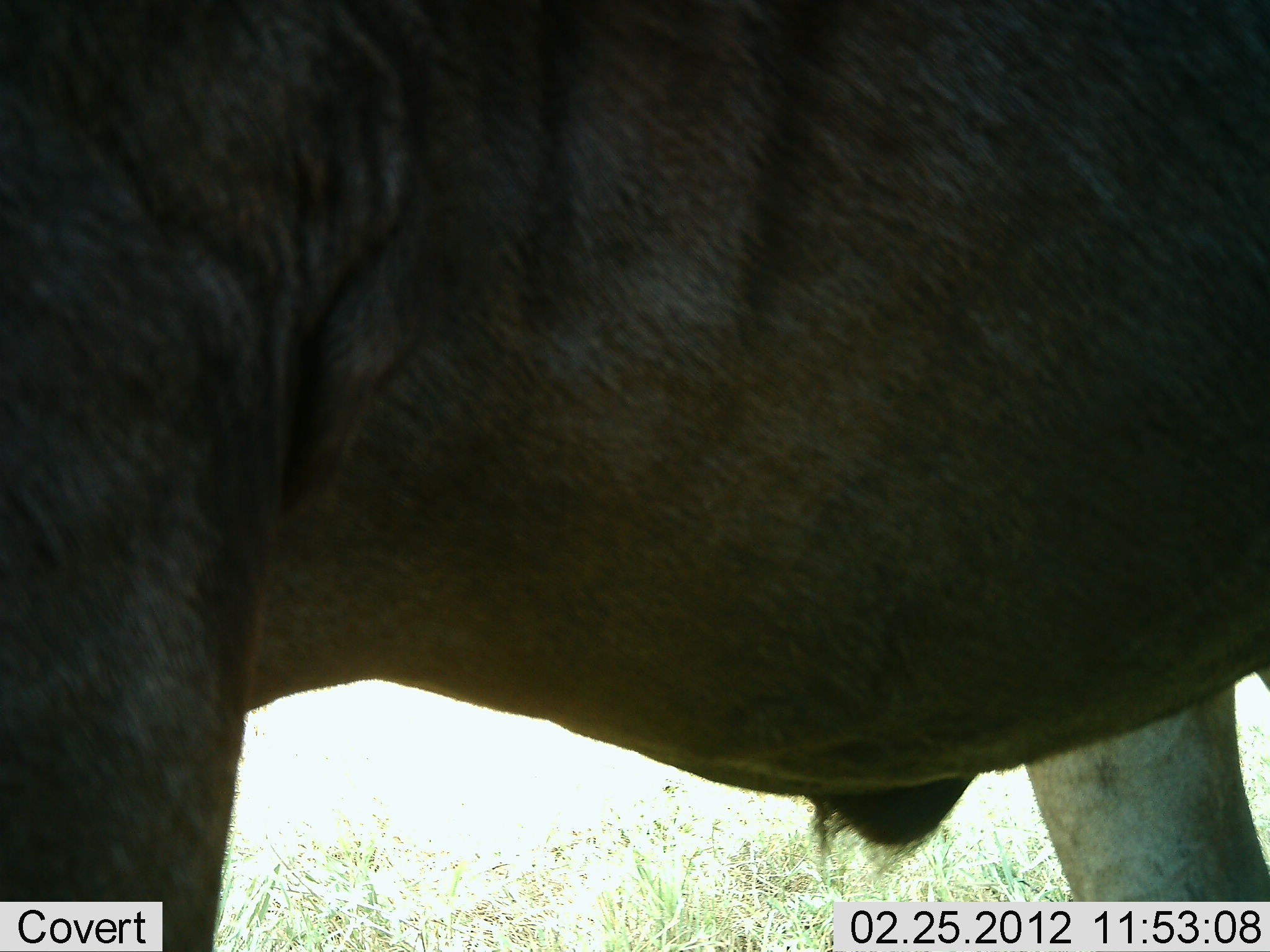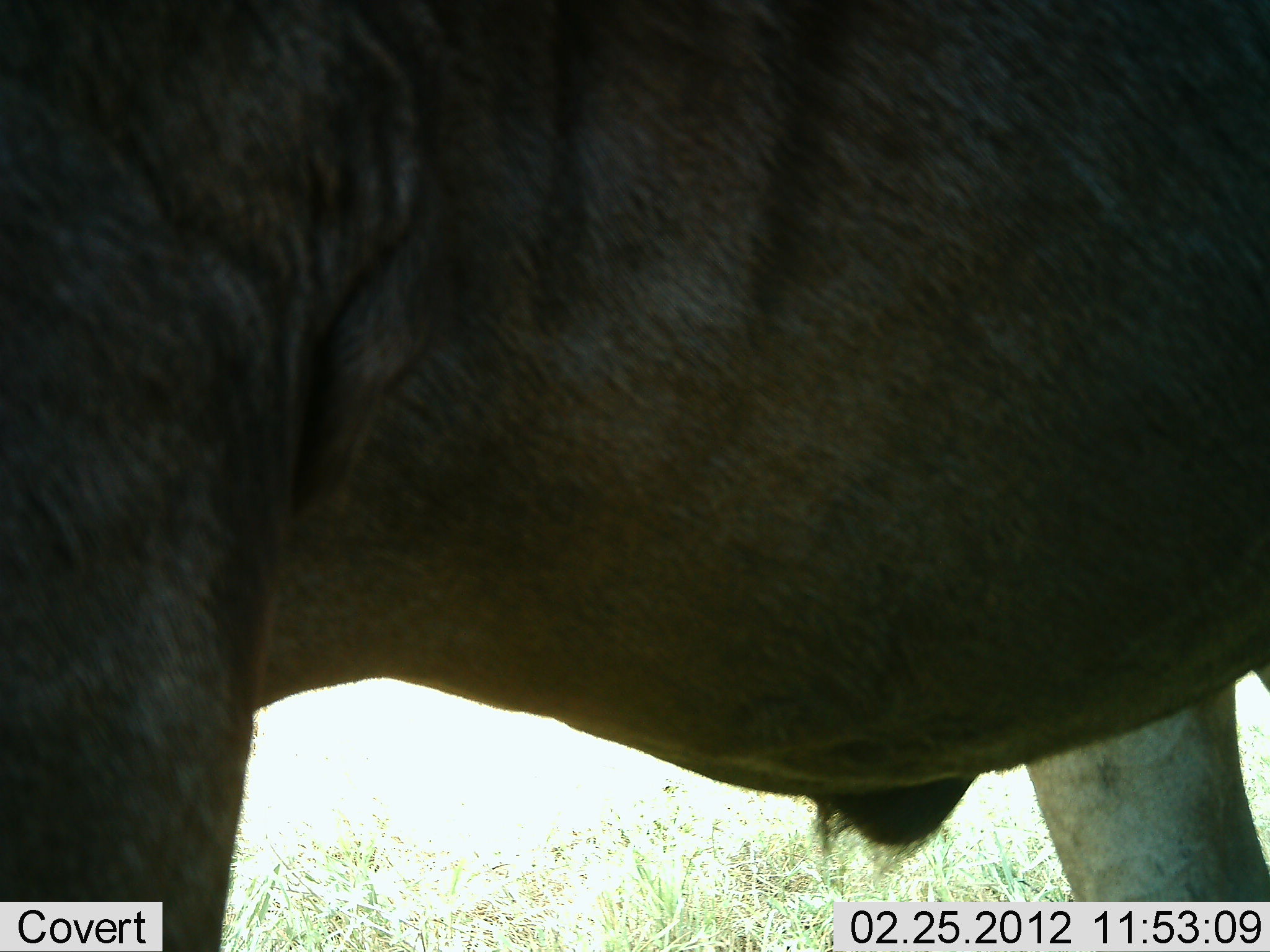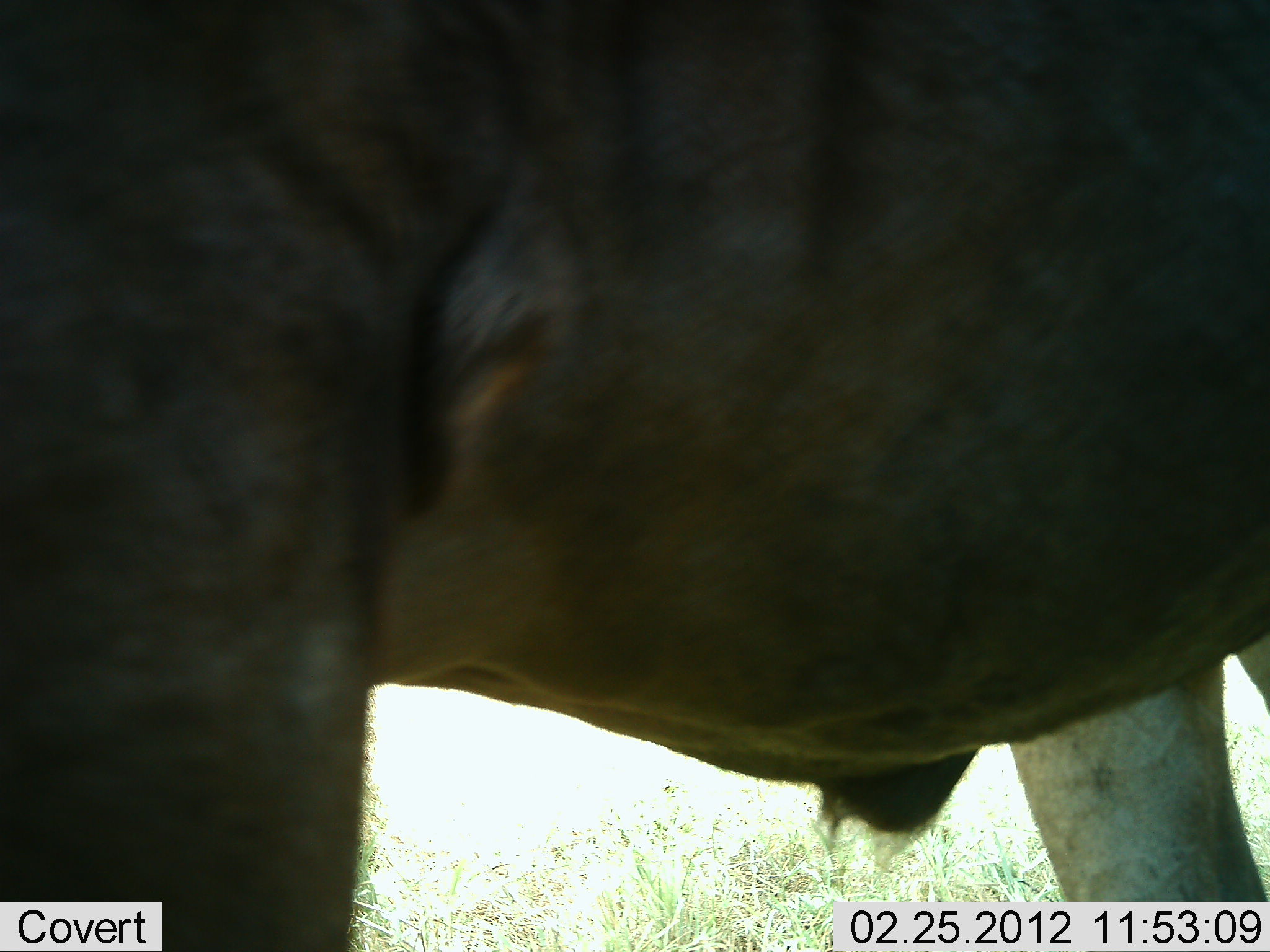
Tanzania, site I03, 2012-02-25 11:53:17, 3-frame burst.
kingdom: Animalia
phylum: Chordata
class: Mammalia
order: Artiodactyla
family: Bovidae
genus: Connochaetes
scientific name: Connochaetes taurinus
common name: blue wildebeest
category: wildebeest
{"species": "wildebeest (blue wildebeest) (Connochaetes taurinus)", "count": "1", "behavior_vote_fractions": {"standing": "96%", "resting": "0%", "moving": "4%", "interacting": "0%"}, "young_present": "0%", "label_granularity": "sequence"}